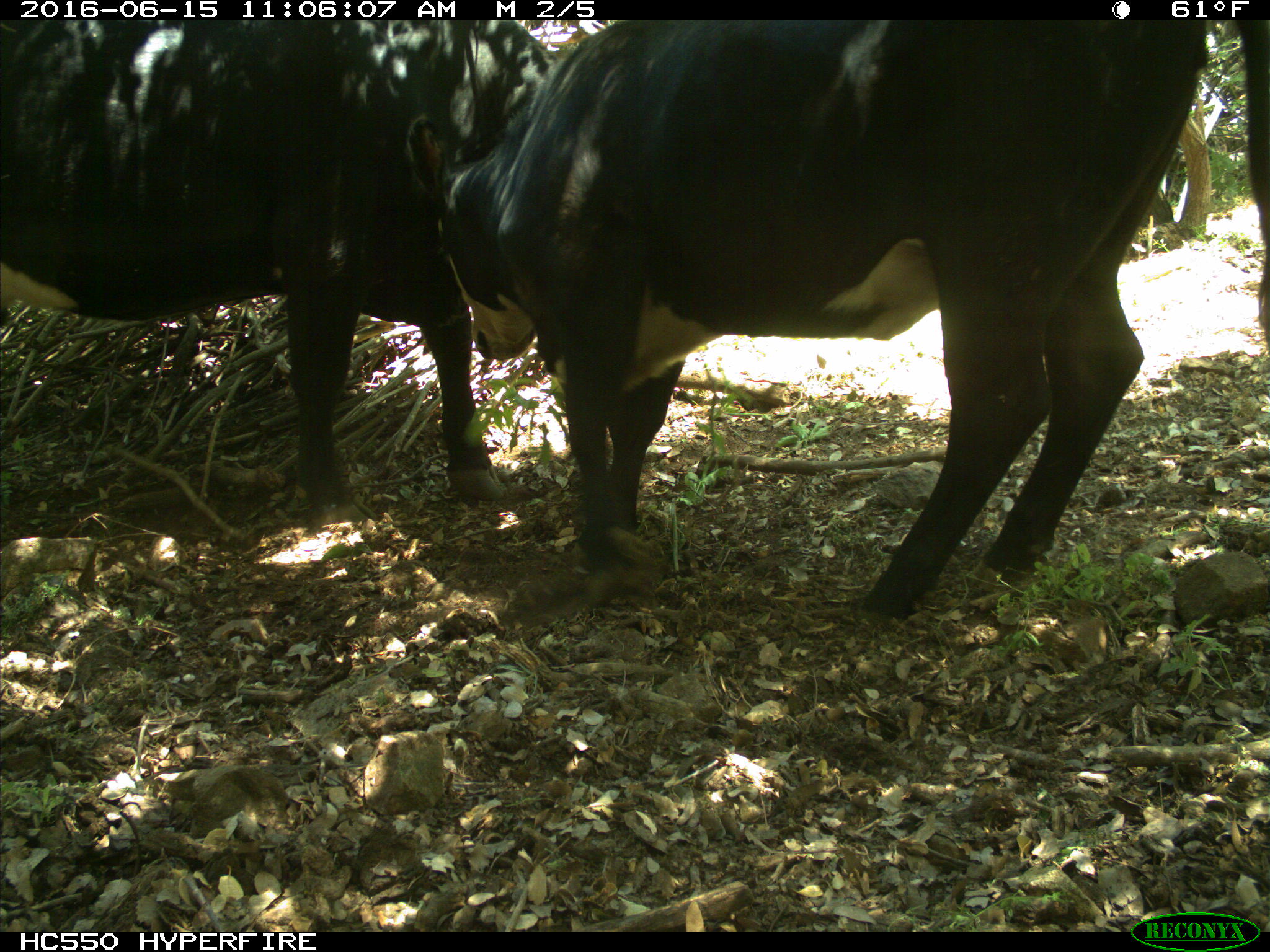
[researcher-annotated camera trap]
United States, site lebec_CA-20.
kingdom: Animalia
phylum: Chordata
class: Mammalia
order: Artiodactyla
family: Bovidae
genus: Bos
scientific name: Bos taurus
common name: domestic cow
Bos taurus (domestic cow).